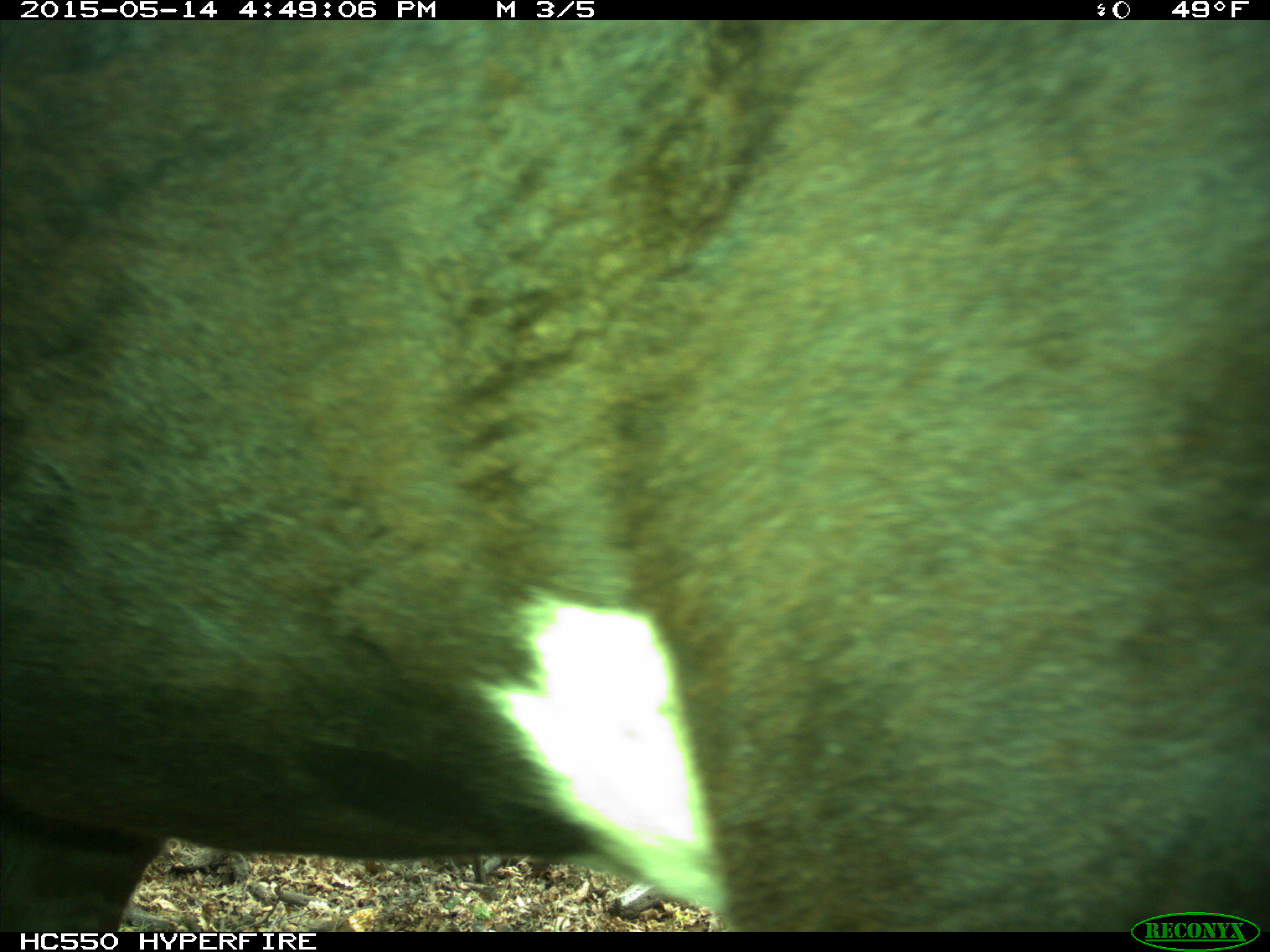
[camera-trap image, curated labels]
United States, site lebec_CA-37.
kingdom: Animalia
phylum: Chordata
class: Mammalia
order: Artiodactyla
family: Bovidae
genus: Bos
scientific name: Bos taurus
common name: domestic cow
Bos taurus (domestic cow).